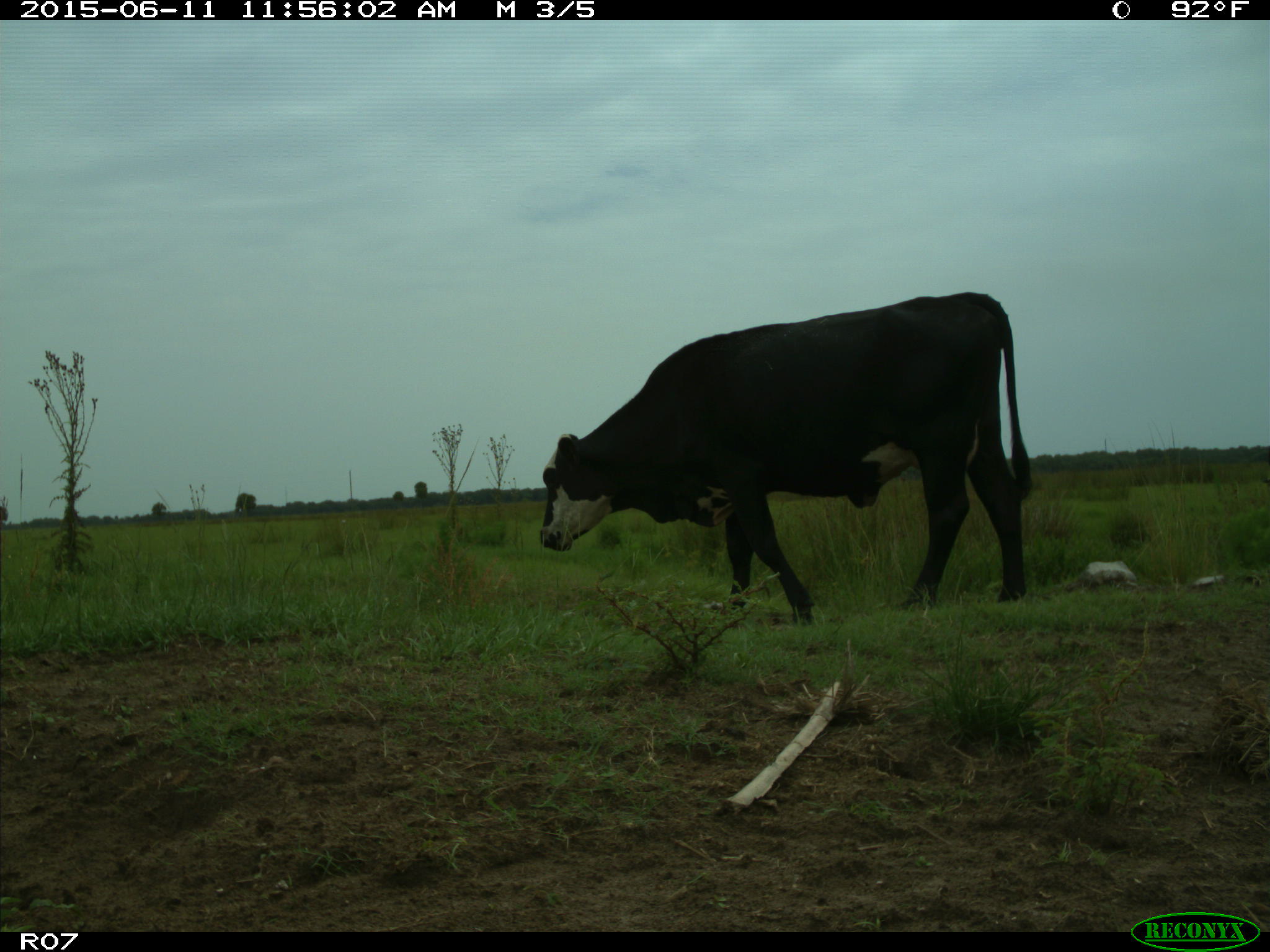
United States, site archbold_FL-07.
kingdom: Animalia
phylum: Chordata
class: Mammalia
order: Artiodactyla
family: Bovidae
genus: Bos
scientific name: Bos taurus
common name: domestic cow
Bos taurus (domestic cow).